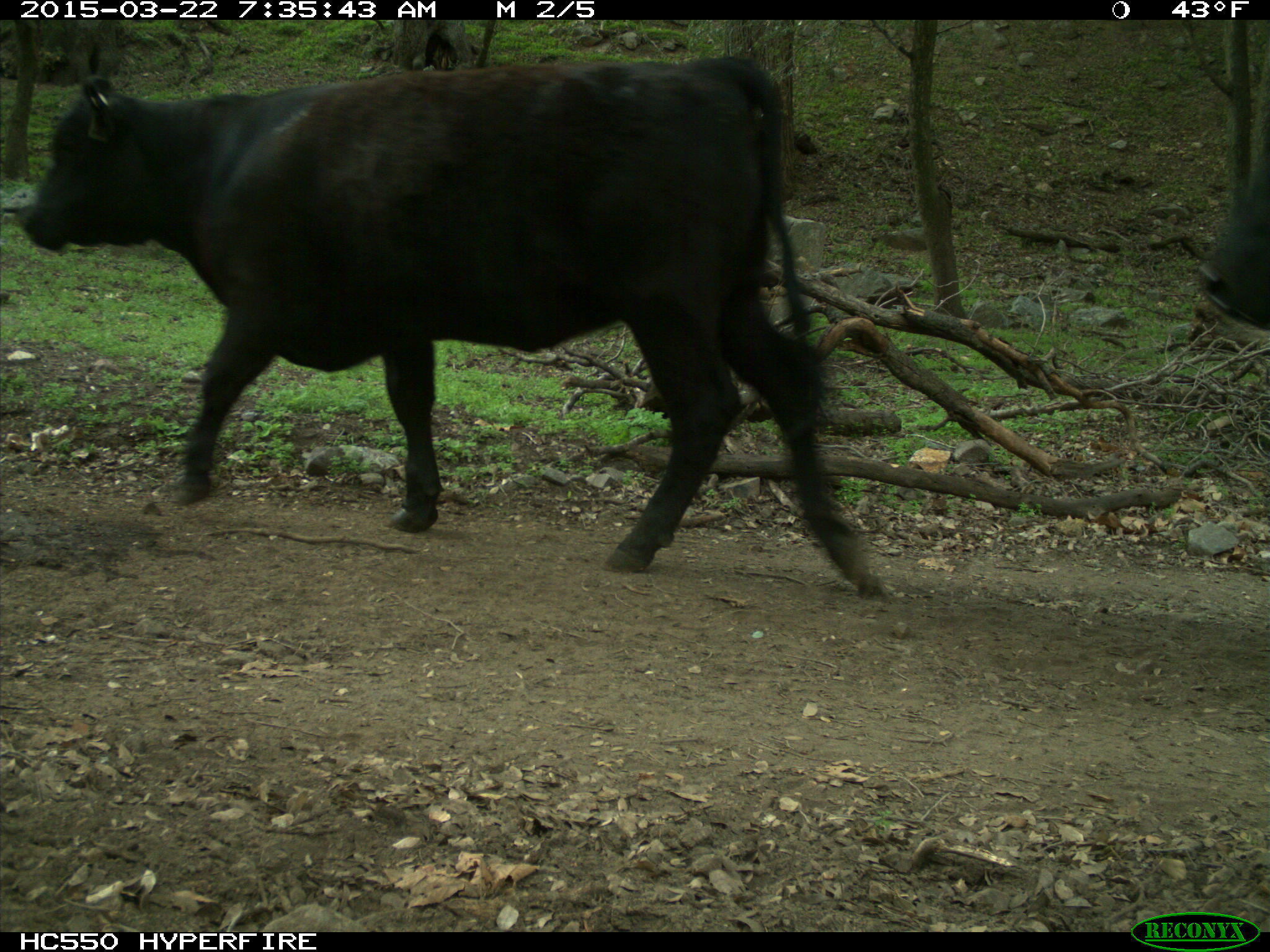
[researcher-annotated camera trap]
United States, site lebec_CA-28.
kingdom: Animalia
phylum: Chordata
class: Mammalia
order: Artiodactyla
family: Bovidae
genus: Bos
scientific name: Bos taurus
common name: domestic cow